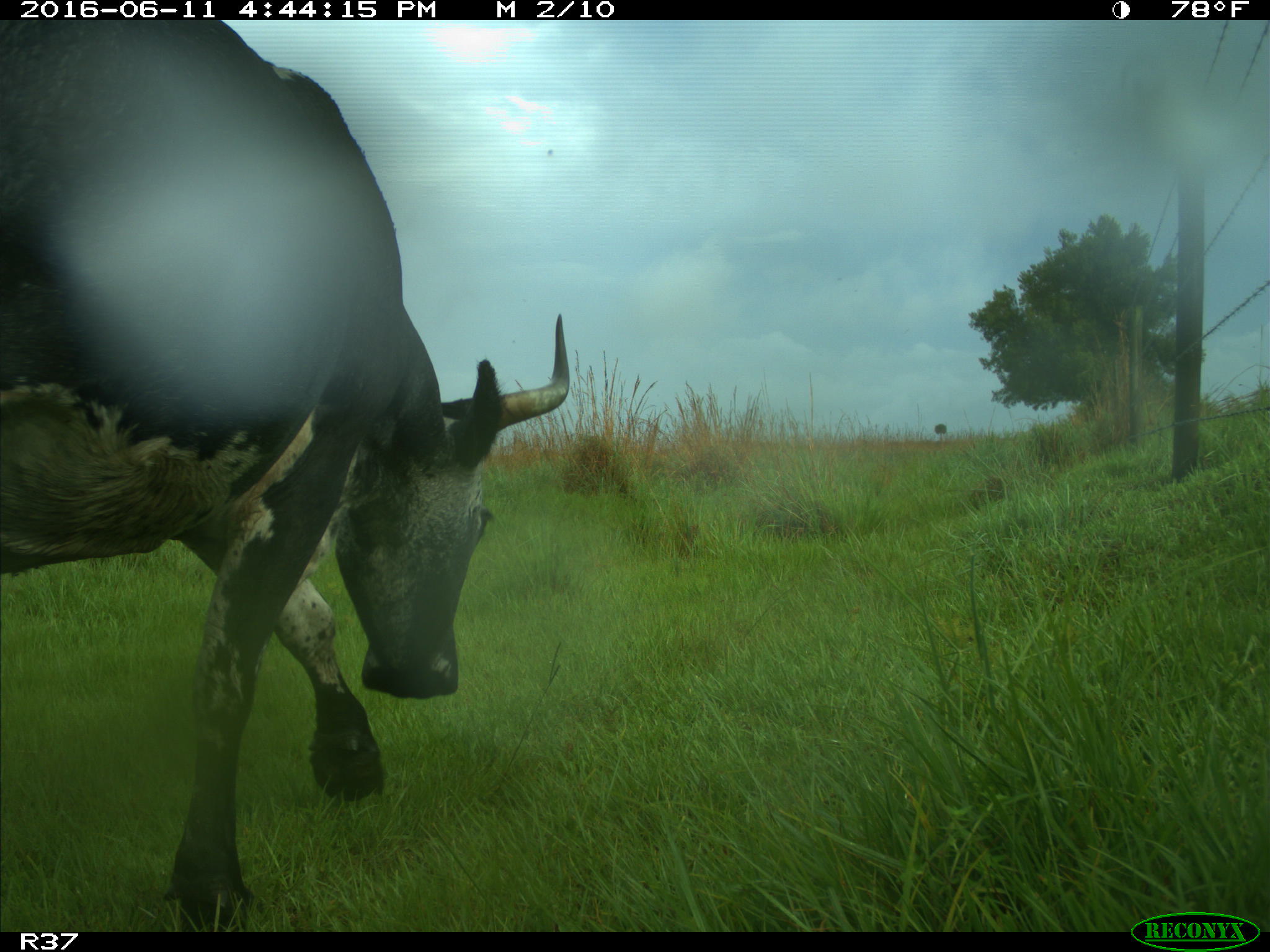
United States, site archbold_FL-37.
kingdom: Animalia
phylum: Chordata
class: Mammalia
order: Artiodactyla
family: Bovidae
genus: Bos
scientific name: Bos taurus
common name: domestic cow